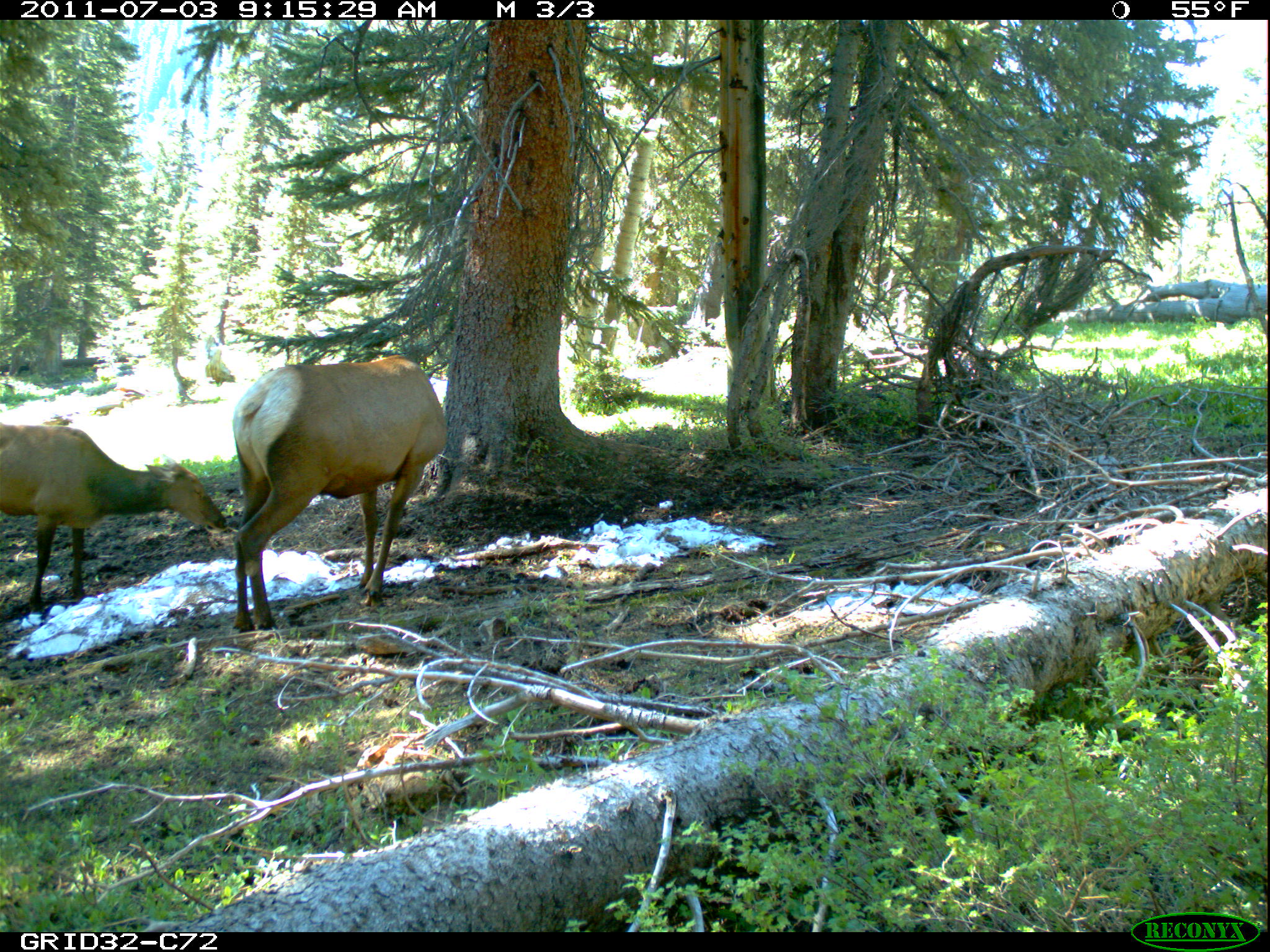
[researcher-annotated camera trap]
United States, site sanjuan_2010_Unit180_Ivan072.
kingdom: Animalia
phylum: Chordata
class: Mammalia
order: Artiodactyla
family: Cervidae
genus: Cervus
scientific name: Cervus elaphus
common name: red deer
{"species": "Cervus elaphus (red deer)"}